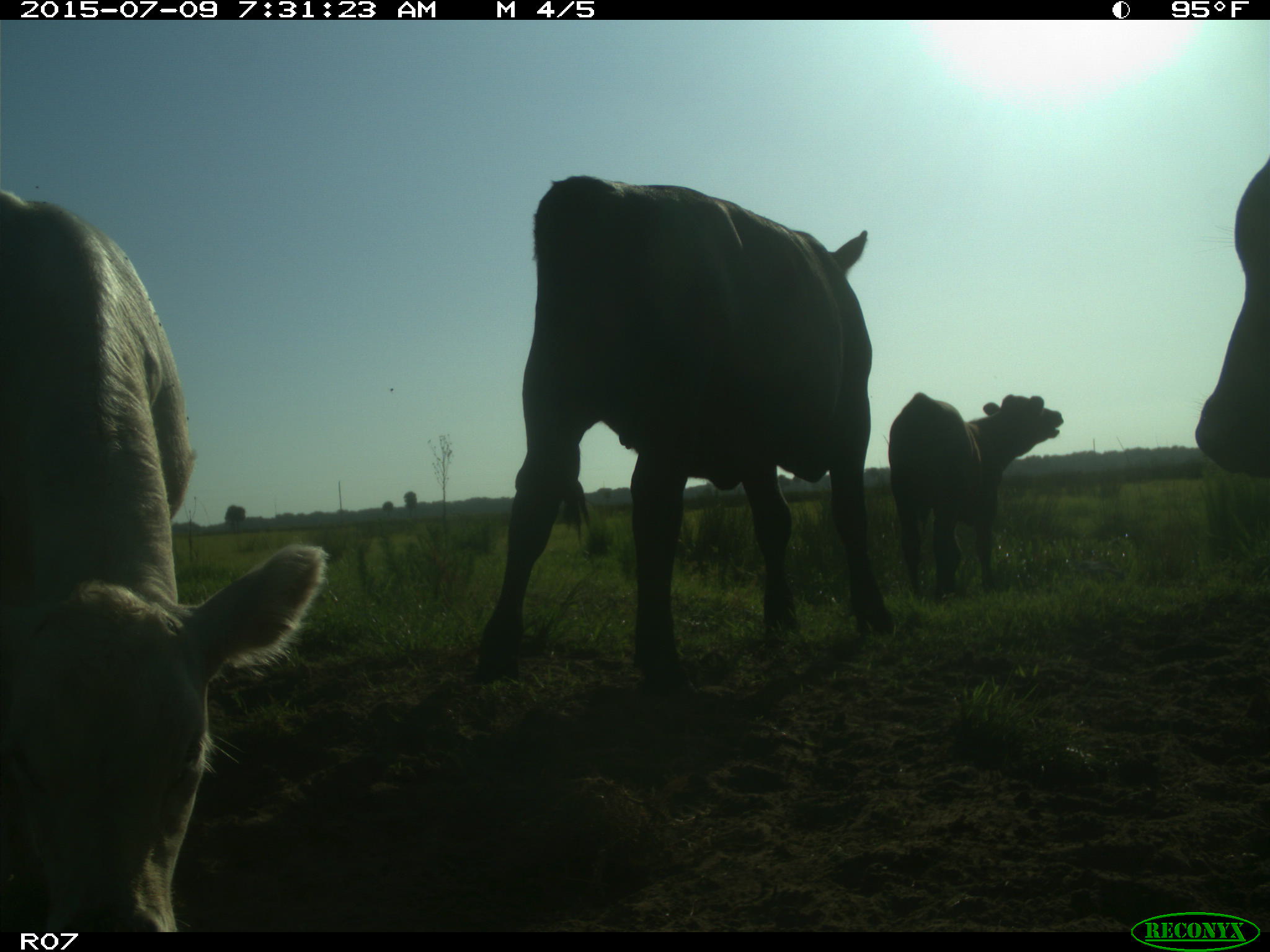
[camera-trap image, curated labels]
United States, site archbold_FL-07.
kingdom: Animalia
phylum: Chordata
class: Mammalia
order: Artiodactyla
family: Bovidae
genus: Bos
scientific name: Bos taurus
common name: domestic cow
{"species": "Bos taurus (domestic cow)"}